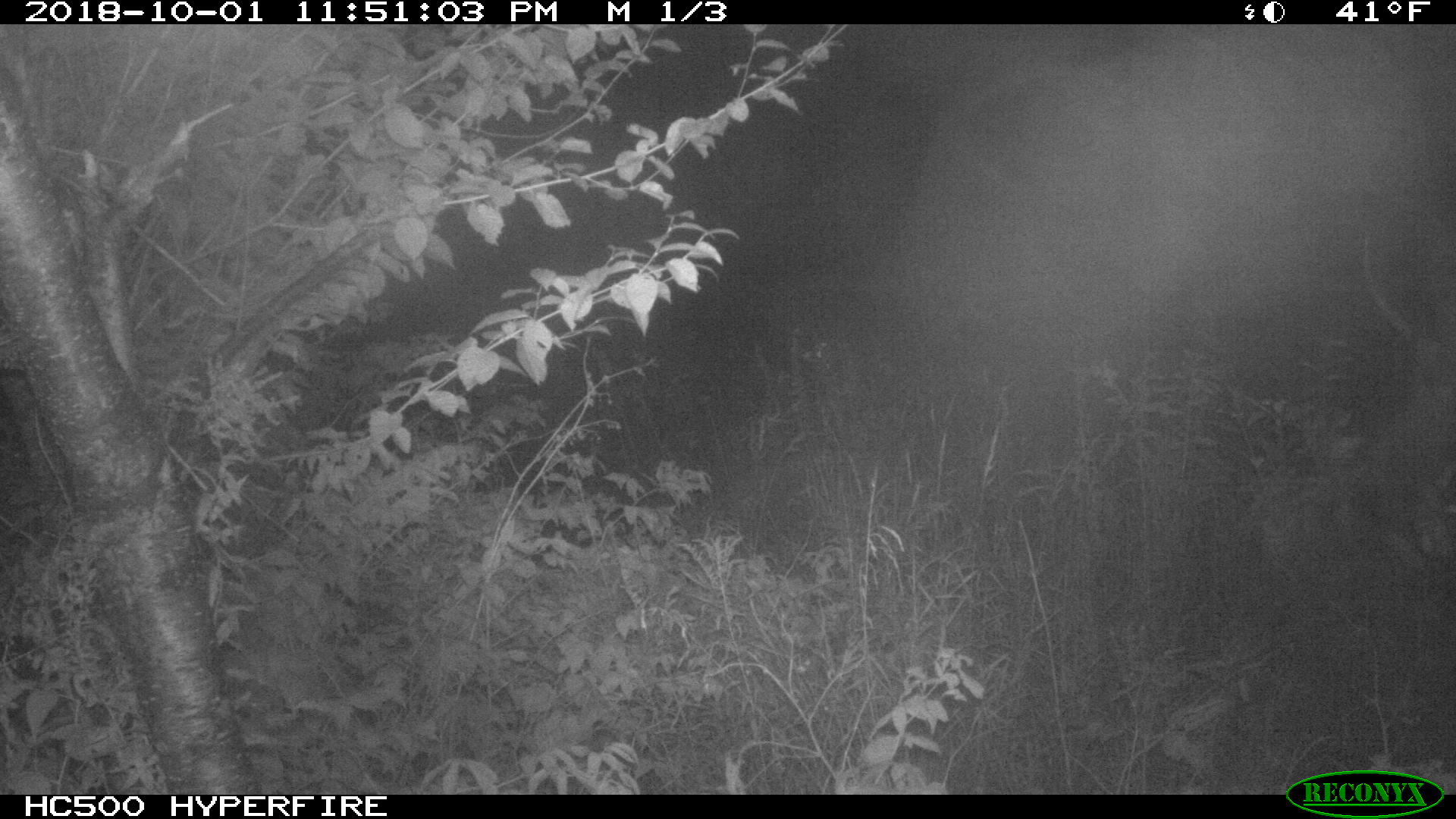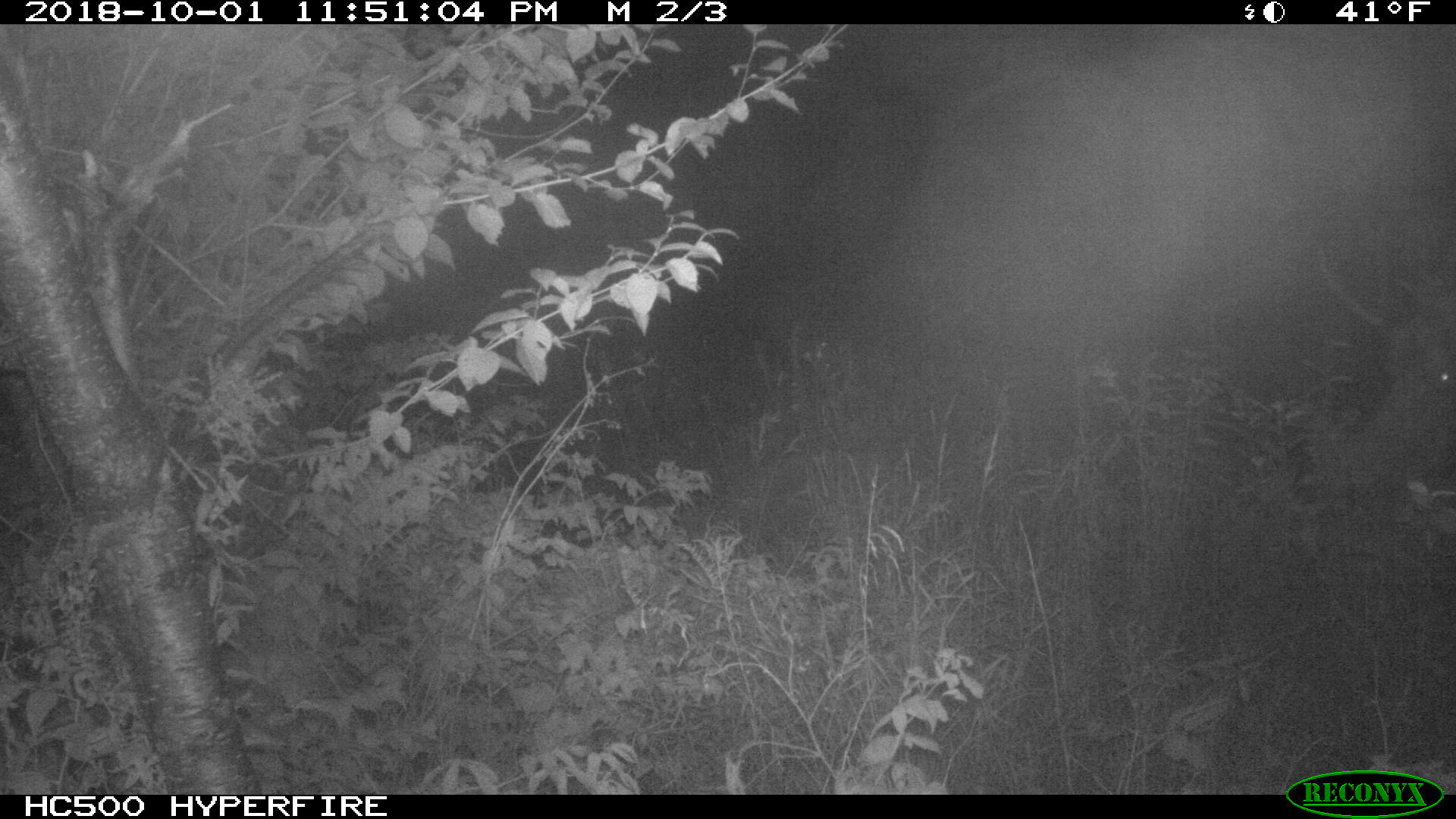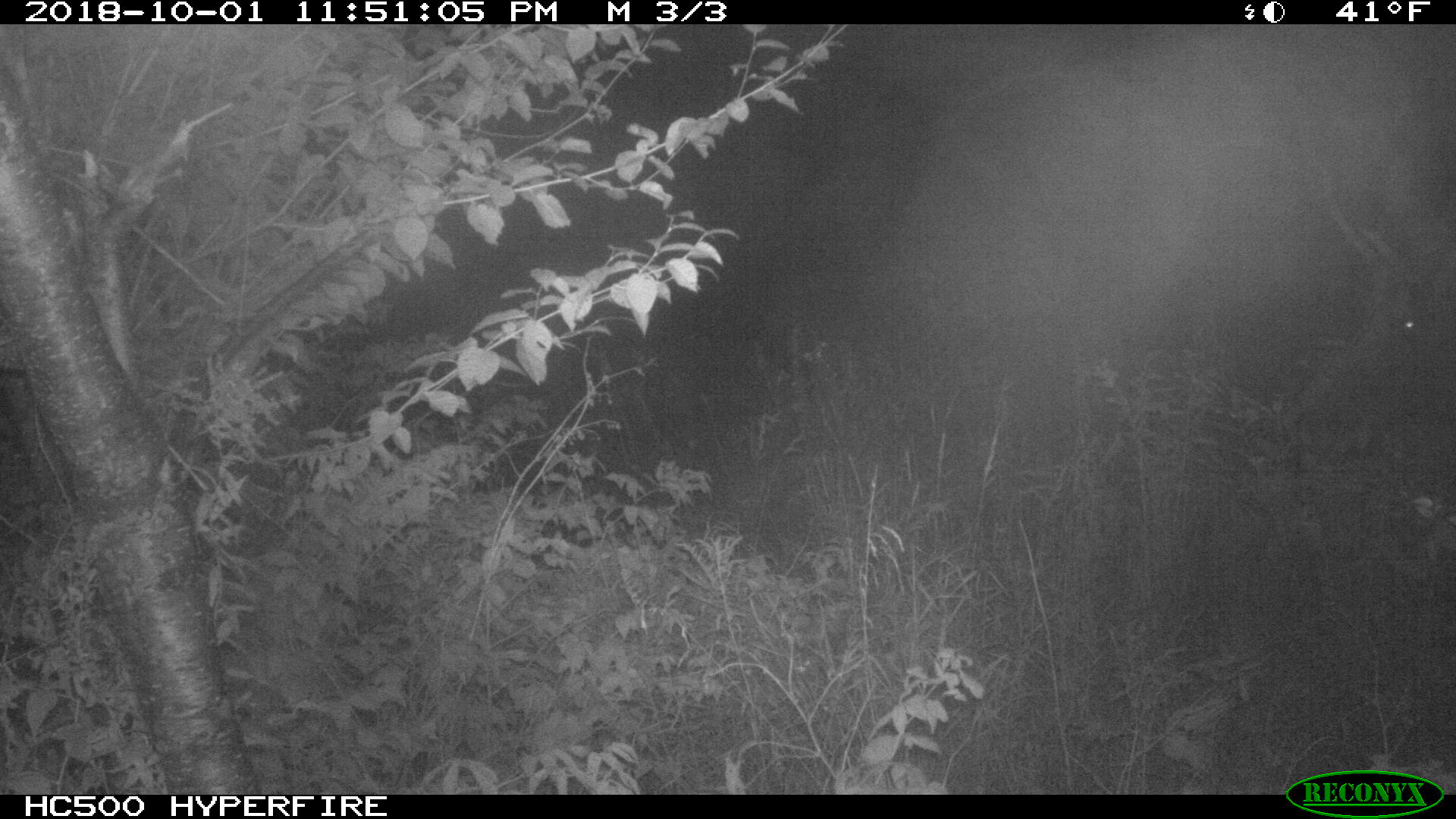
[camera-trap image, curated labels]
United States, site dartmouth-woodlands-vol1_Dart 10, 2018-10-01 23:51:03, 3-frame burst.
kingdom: Animalia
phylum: Chordata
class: Mammalia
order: Artiodactyla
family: Cervidae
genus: Alces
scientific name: Alces alces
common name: moose